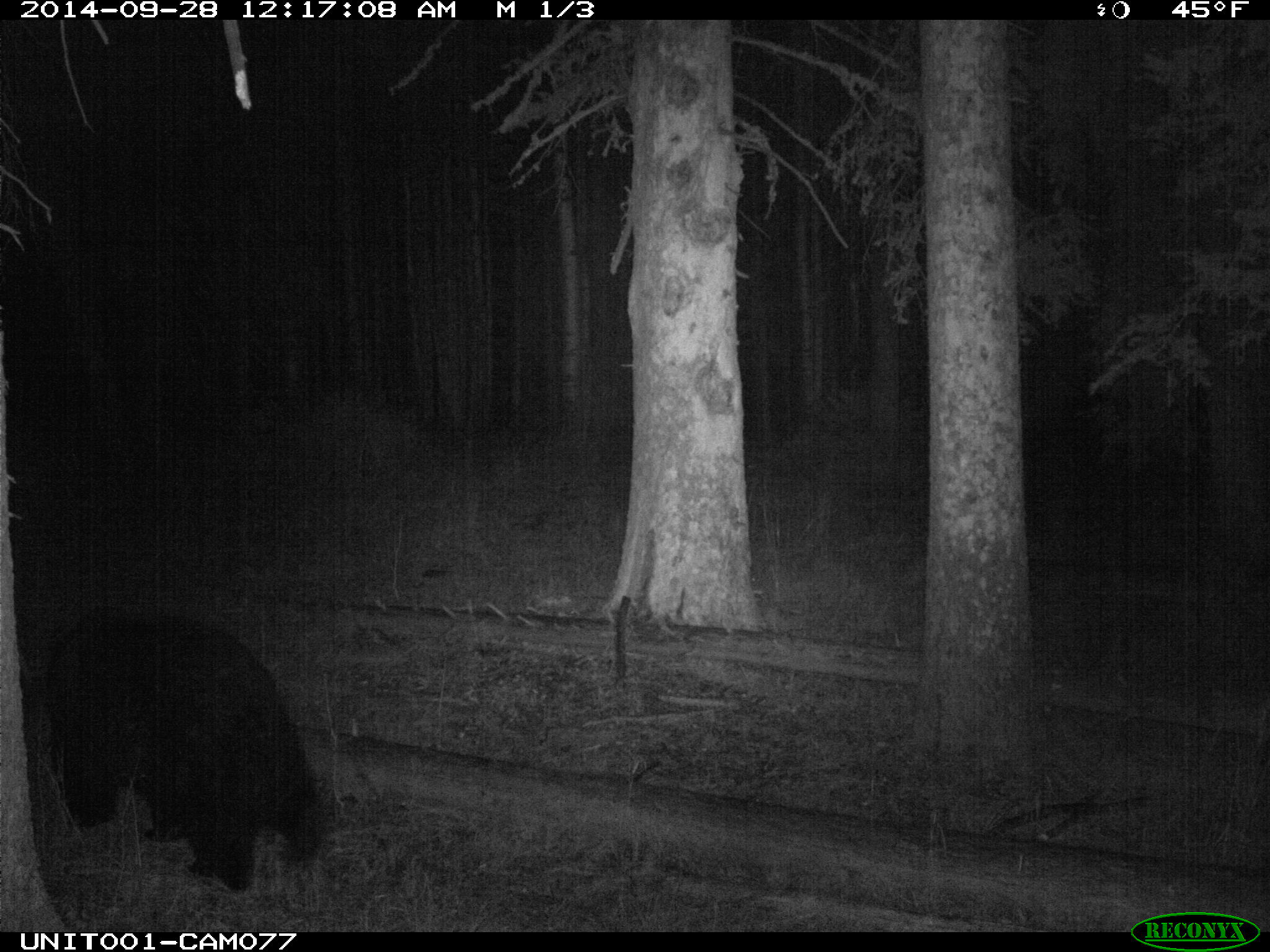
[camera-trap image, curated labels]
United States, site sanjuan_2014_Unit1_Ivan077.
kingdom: Animalia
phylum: Chordata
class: Mammalia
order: Carnivora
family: Ursidae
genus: Ursus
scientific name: Ursus americanus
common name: american black bear